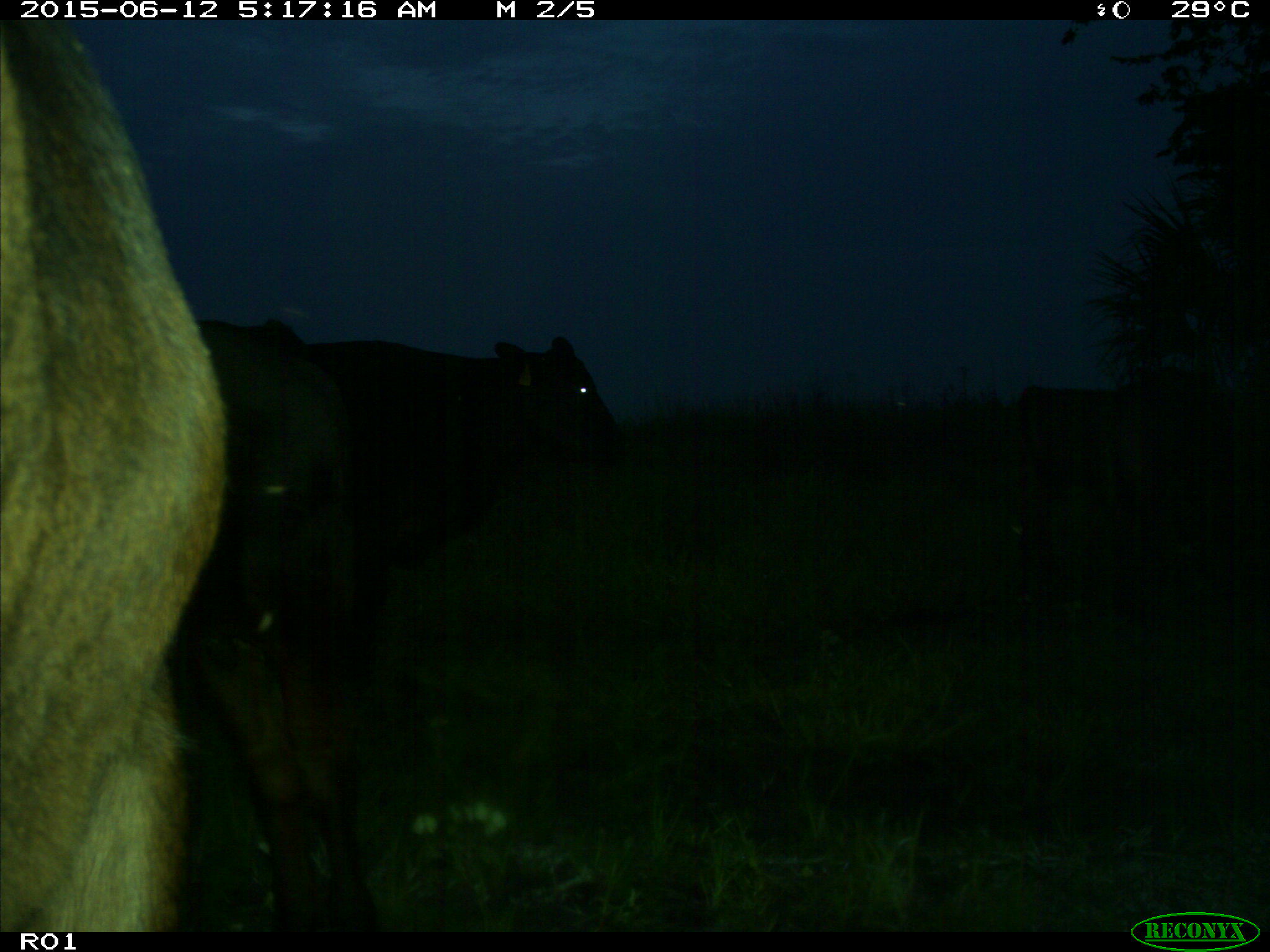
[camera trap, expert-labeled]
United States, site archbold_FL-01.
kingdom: Animalia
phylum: Chordata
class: Mammalia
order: Artiodactyla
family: Bovidae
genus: Bos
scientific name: Bos taurus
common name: domestic cow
Bos taurus (domestic cow).